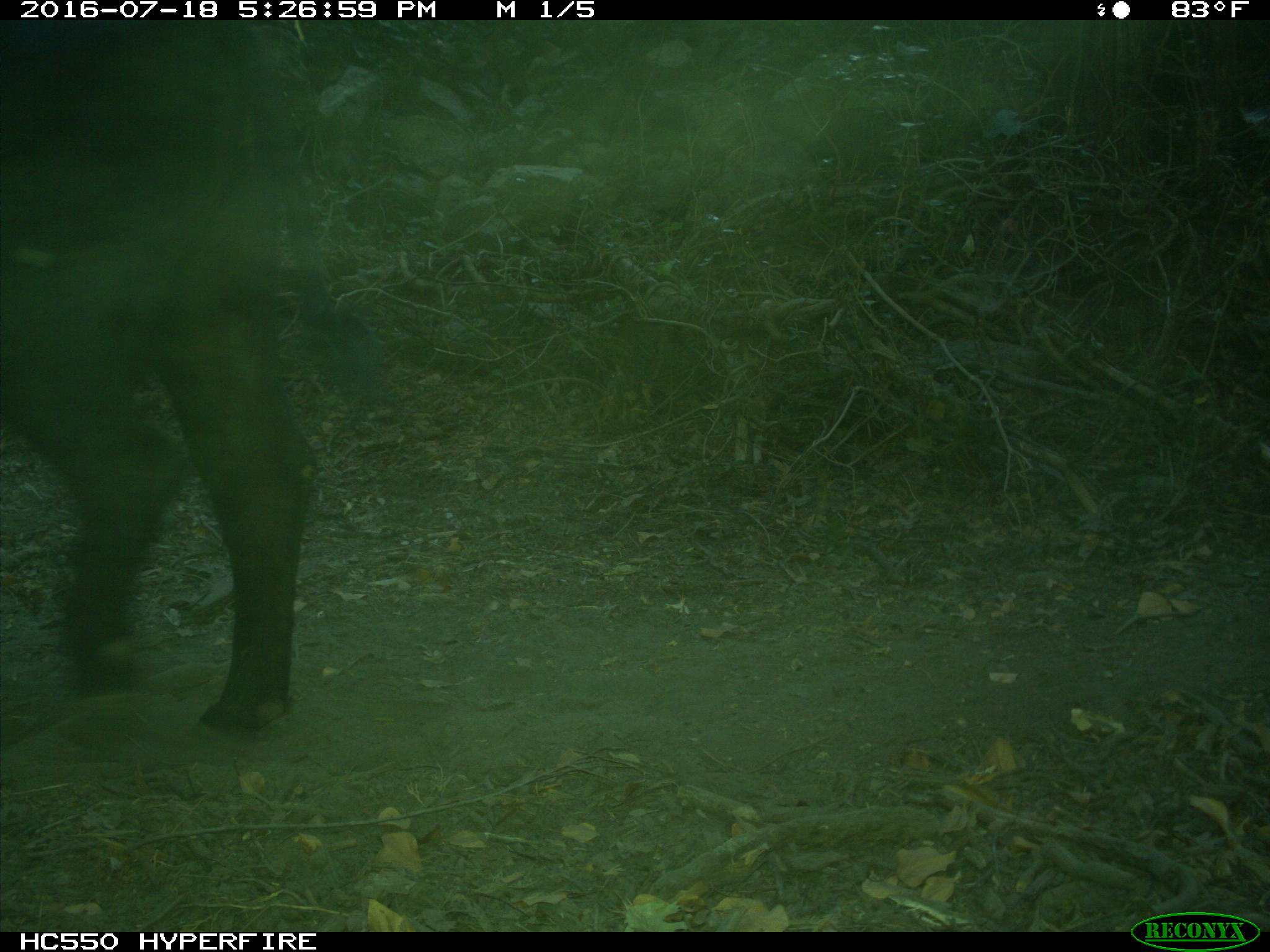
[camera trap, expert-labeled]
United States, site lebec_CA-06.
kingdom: Animalia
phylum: Chordata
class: Mammalia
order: Artiodactyla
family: Bovidae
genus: Bos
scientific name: Bos taurus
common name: domestic cow